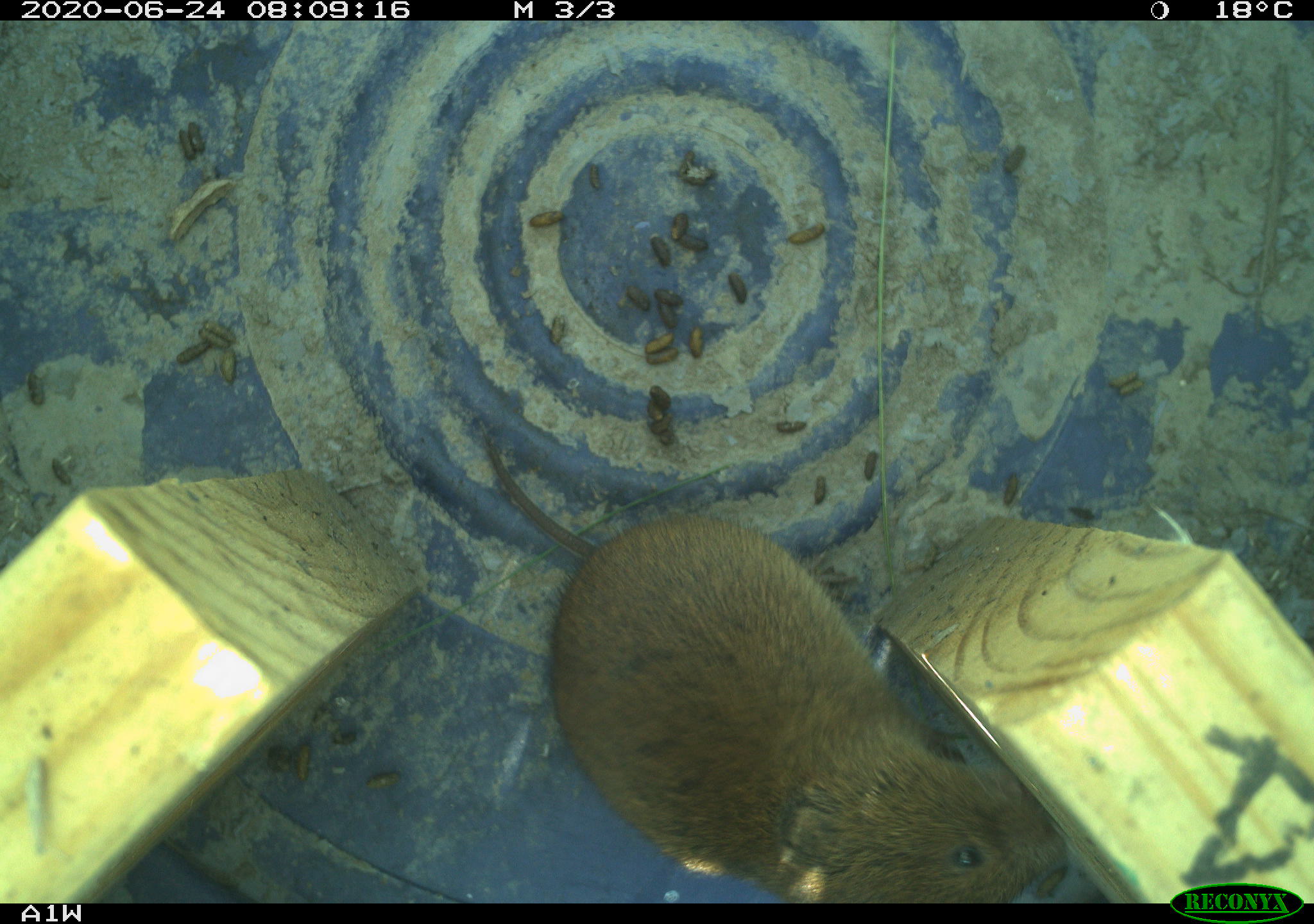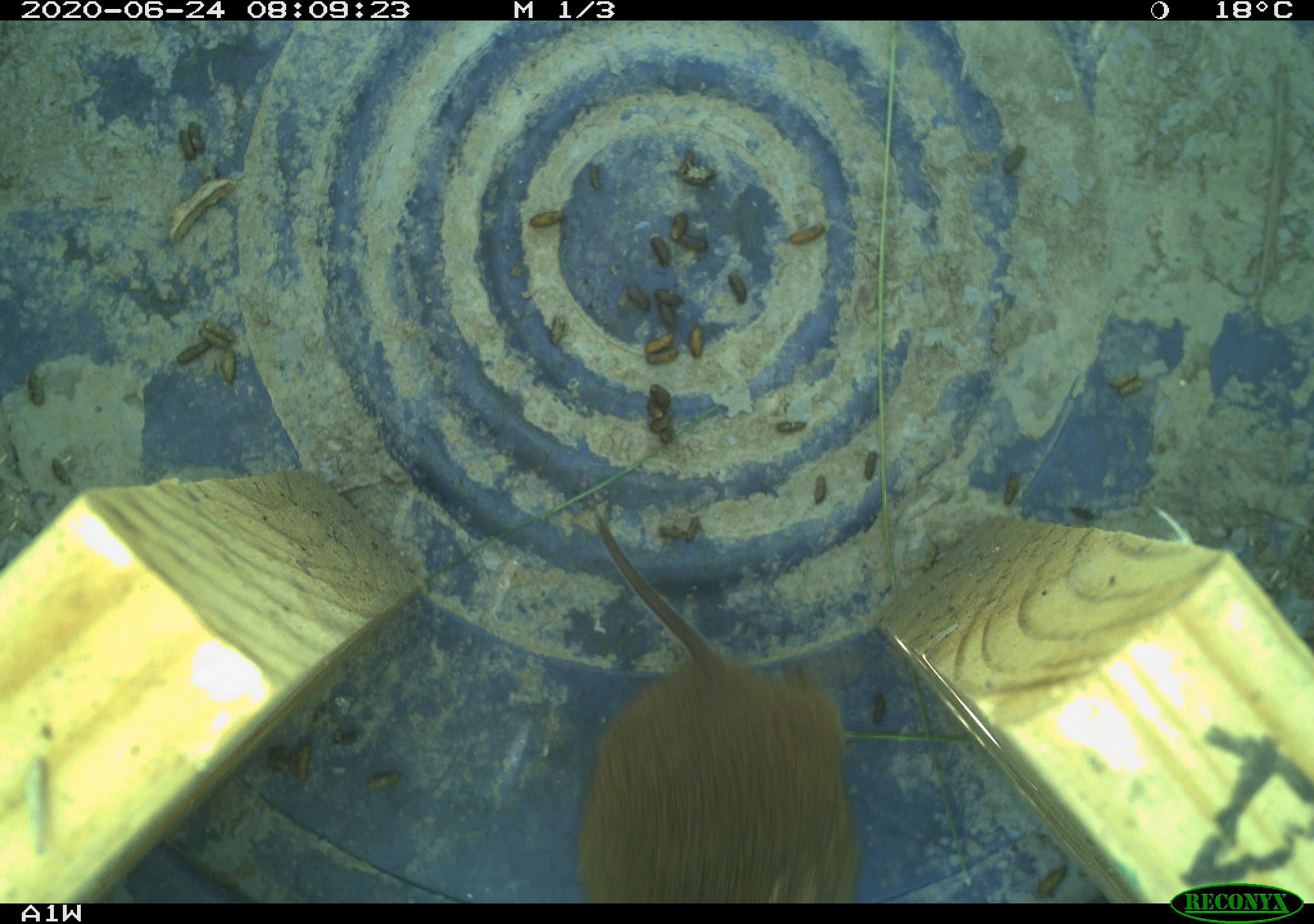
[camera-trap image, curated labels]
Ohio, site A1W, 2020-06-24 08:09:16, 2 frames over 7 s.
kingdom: Animalia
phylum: Chordata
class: Mammalia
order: Rodentia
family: Cricetidae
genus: Microtus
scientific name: Microtus pennsylvanicus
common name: meadow vole